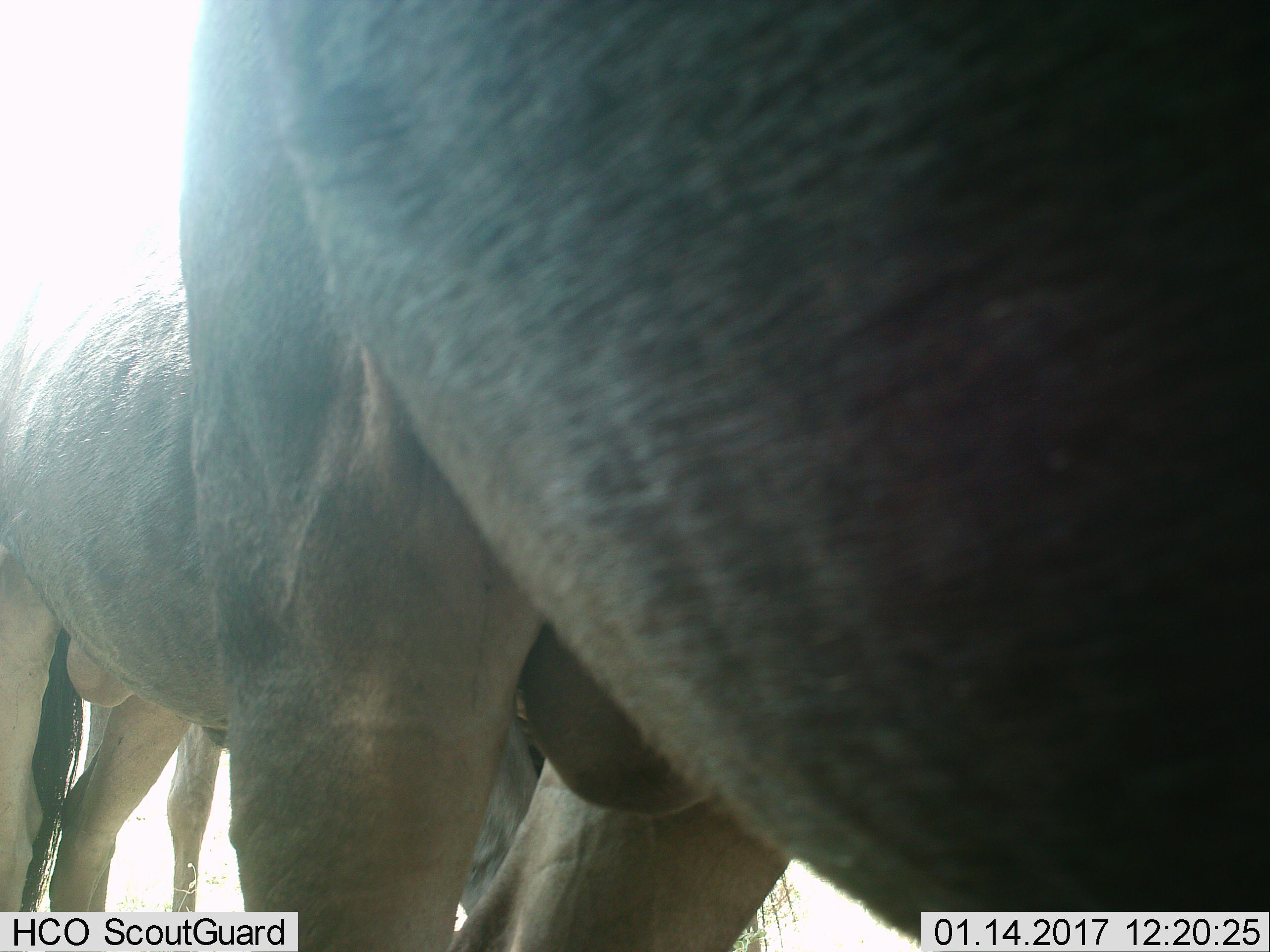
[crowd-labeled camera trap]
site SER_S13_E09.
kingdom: Animalia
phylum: Chordata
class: Mammalia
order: Artiodactyla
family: Bovidae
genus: Connochaetes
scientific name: Connochaetes taurinus taurinus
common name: blue wildebeest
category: wildebeestblue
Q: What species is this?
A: Wildebeestblue (blue wildebeest) (Connochaetes taurinus taurinus).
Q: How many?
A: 2.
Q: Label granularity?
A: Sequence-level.